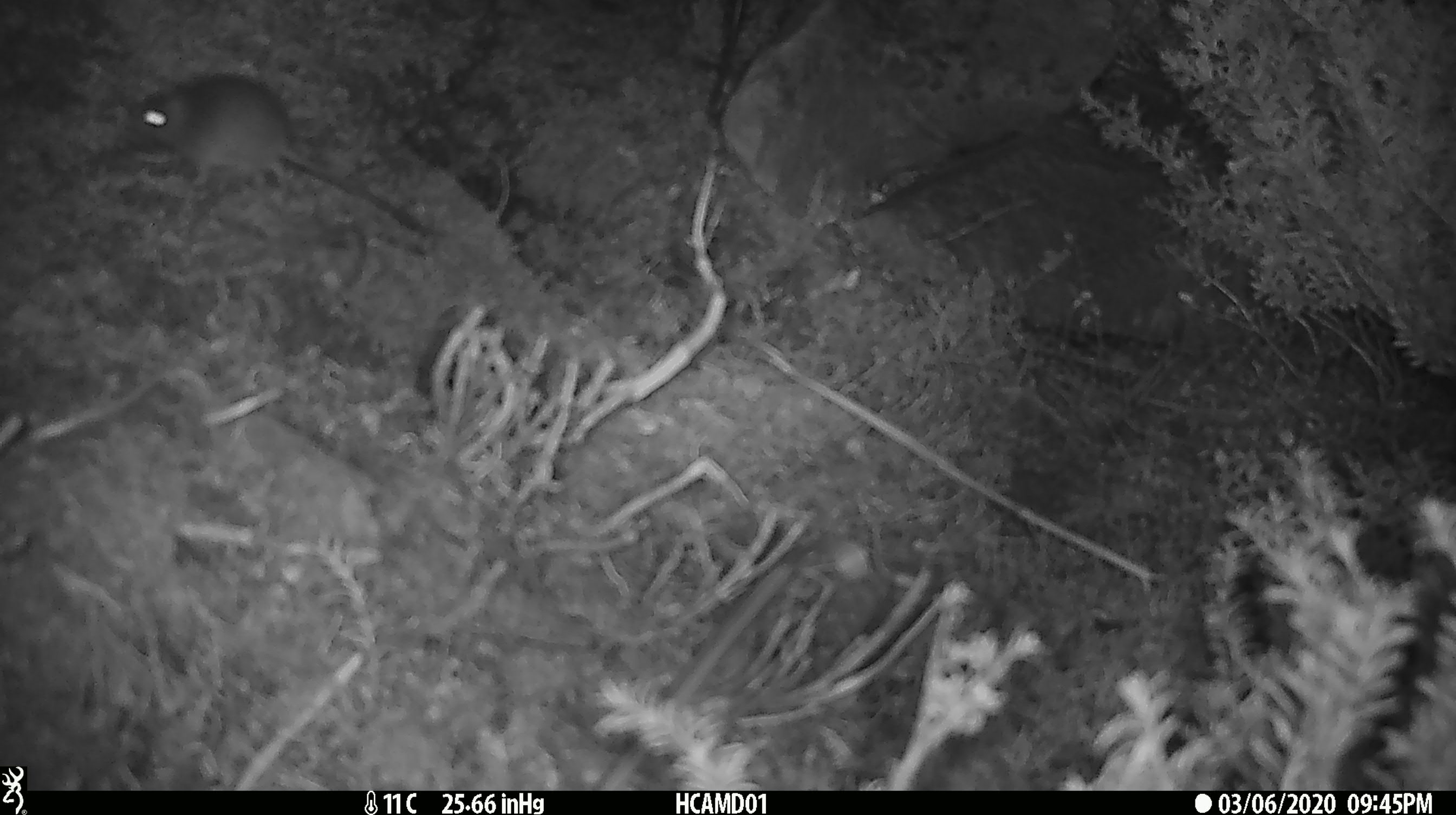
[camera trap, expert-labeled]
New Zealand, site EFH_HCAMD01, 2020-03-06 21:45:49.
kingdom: Animalia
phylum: Chordata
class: Mammalia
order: Rodentia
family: Muridae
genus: Mus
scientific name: Mus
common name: mouse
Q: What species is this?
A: Mouse (Mus).